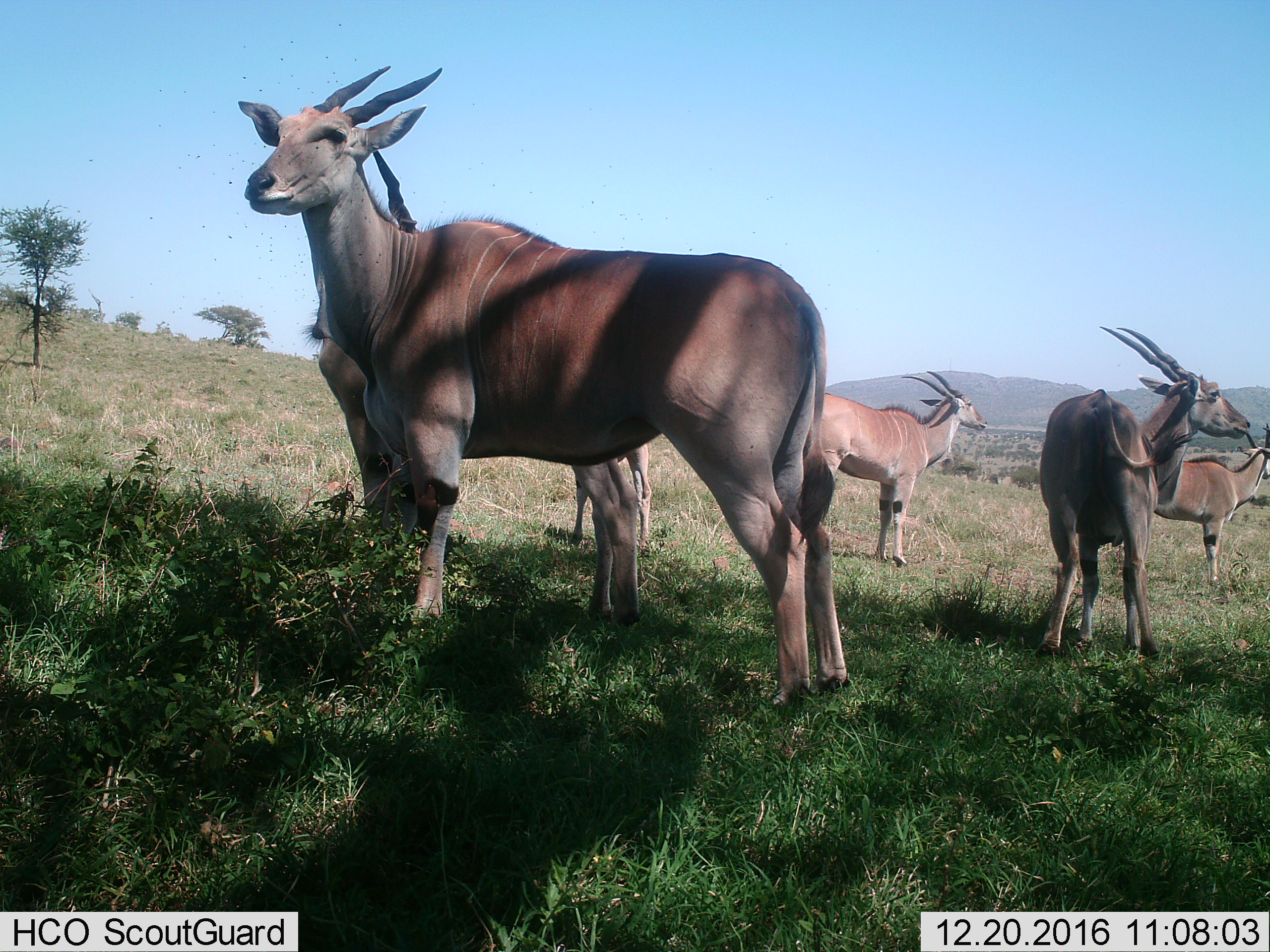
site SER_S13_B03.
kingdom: Animalia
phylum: Chordata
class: Mammalia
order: Artiodactyla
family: Bovidae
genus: Tragelaphus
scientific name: Tragelaphus oryx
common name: eland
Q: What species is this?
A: Eland (Tragelaphus oryx).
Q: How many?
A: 5.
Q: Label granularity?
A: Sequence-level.